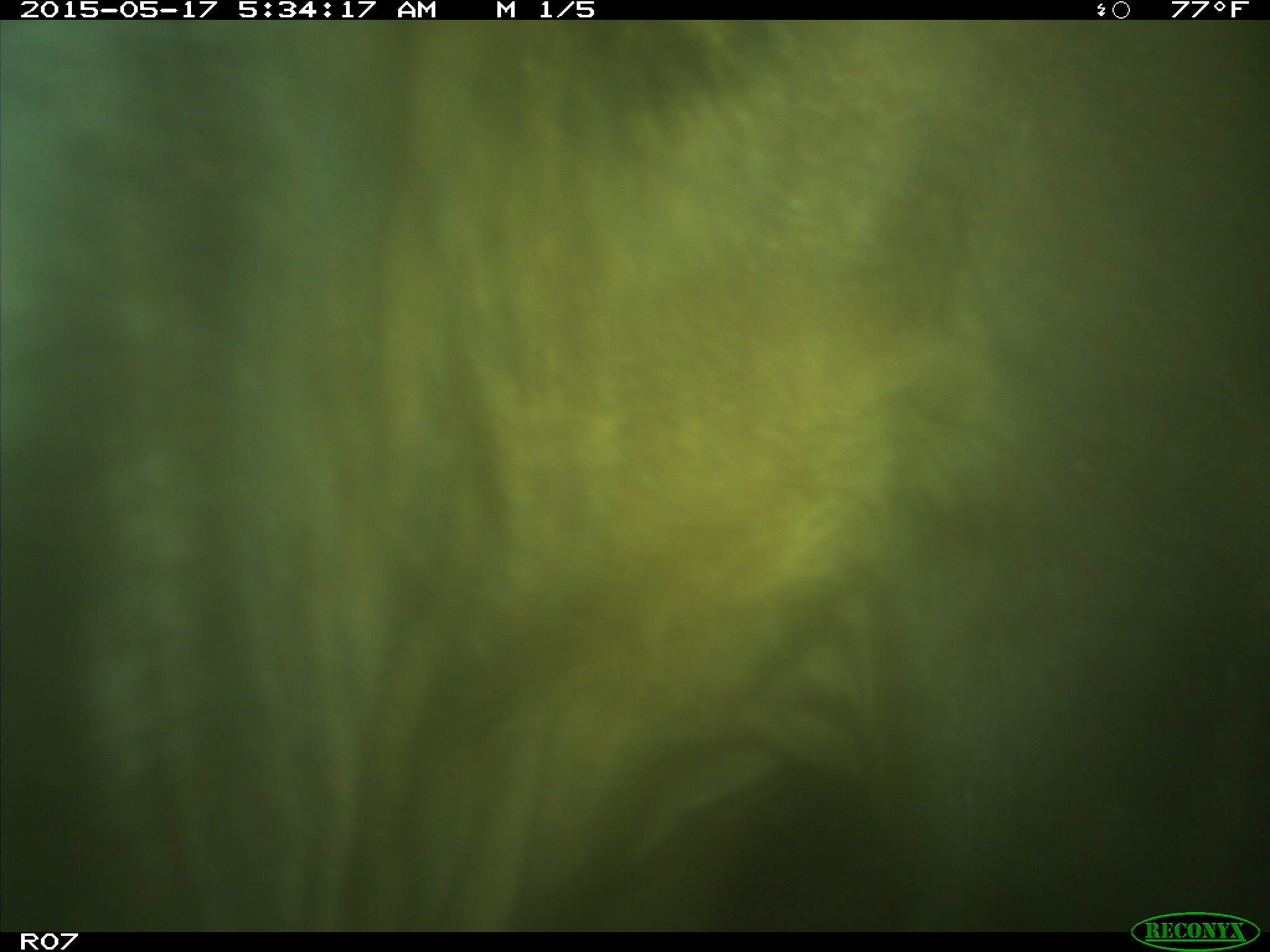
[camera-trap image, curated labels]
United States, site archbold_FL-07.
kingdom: Animalia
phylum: Chordata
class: Mammalia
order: Artiodactyla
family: Bovidae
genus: Bos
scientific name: Bos taurus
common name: domestic cow